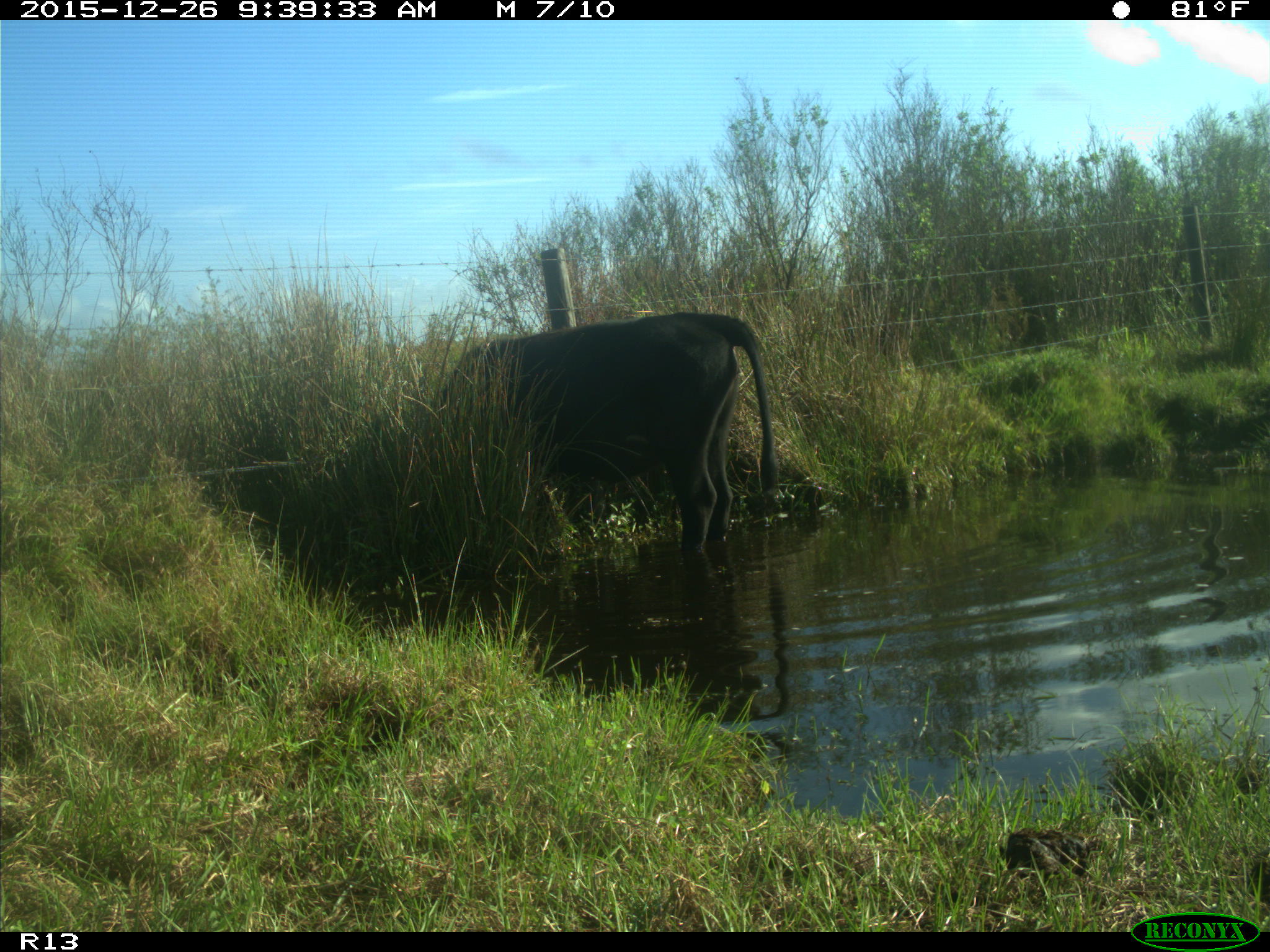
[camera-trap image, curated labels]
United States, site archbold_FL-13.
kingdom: Animalia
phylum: Chordata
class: Mammalia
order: Artiodactyla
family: Bovidae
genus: Bos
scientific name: Bos taurus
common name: domestic cow